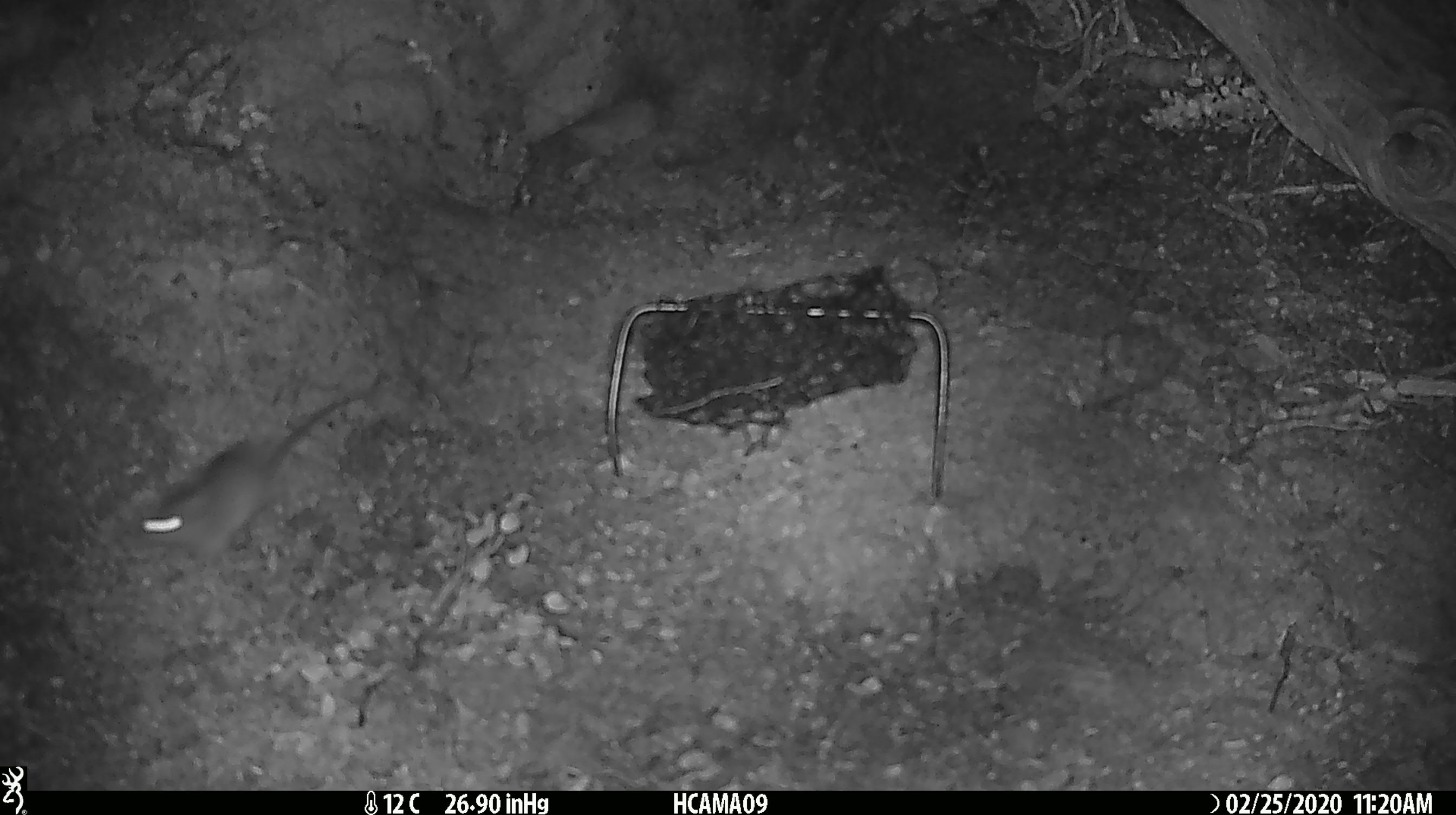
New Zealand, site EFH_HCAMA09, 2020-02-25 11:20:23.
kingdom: Animalia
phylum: Chordata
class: Mammalia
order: Rodentia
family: Muridae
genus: Mus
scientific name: Mus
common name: mouse